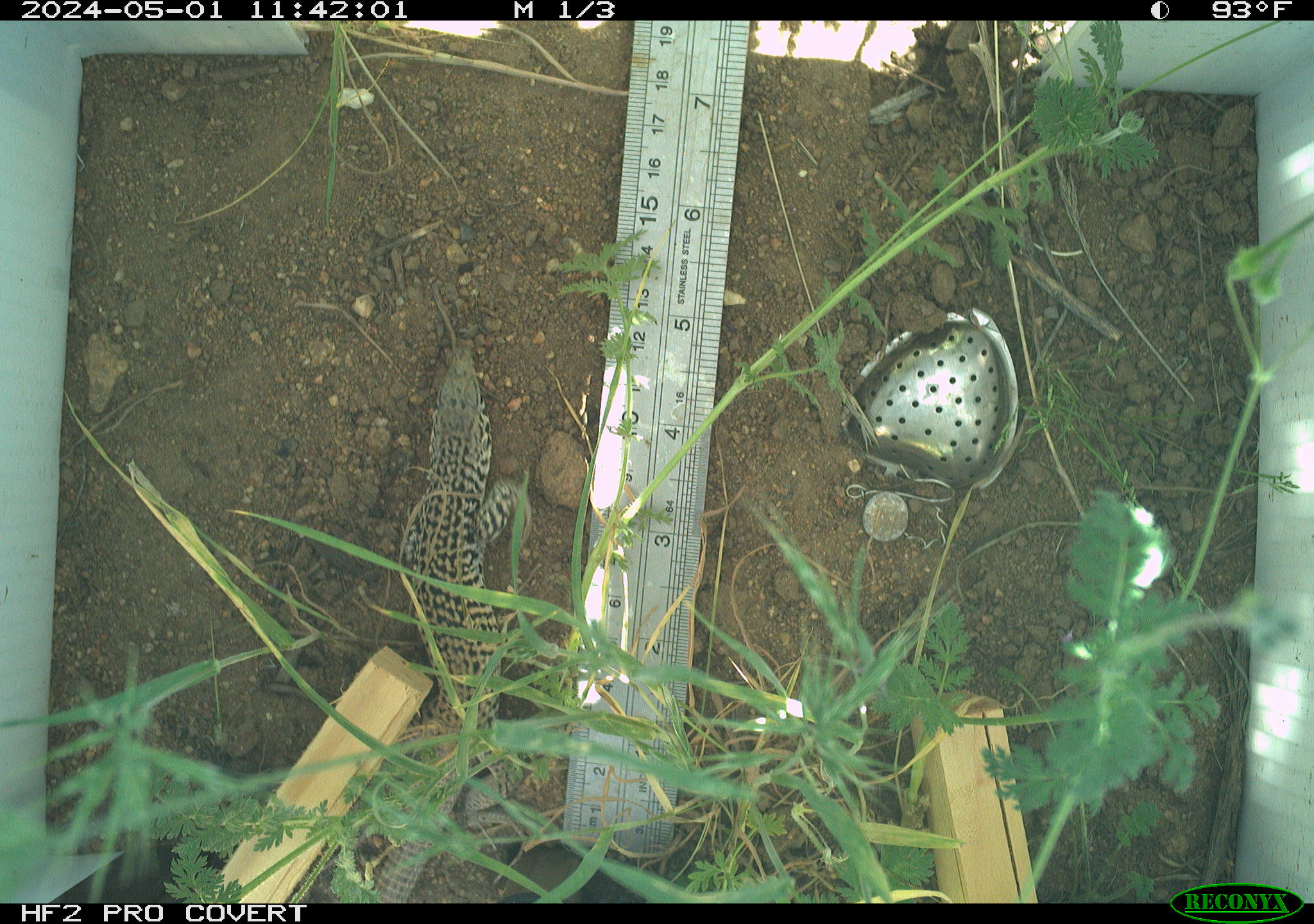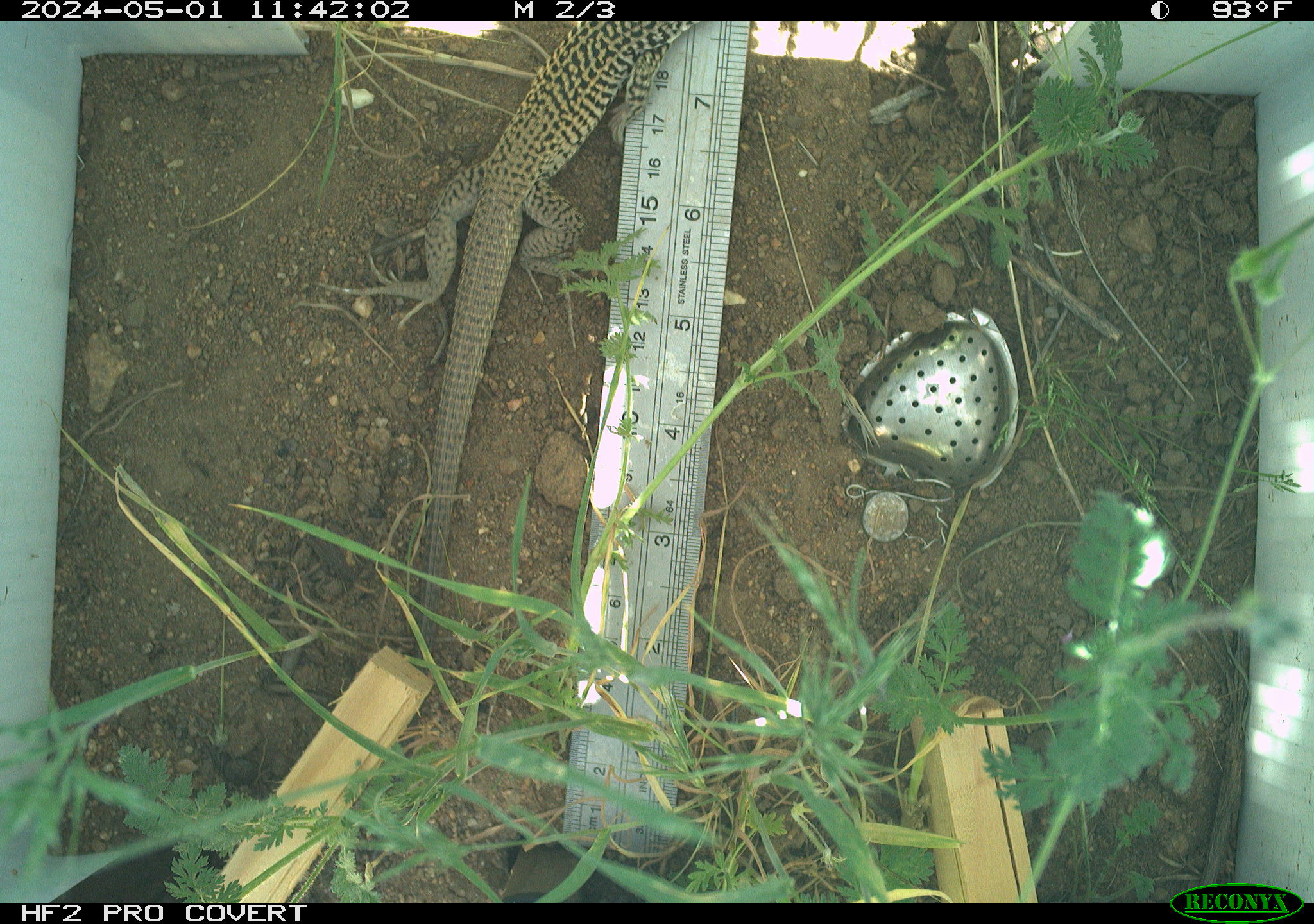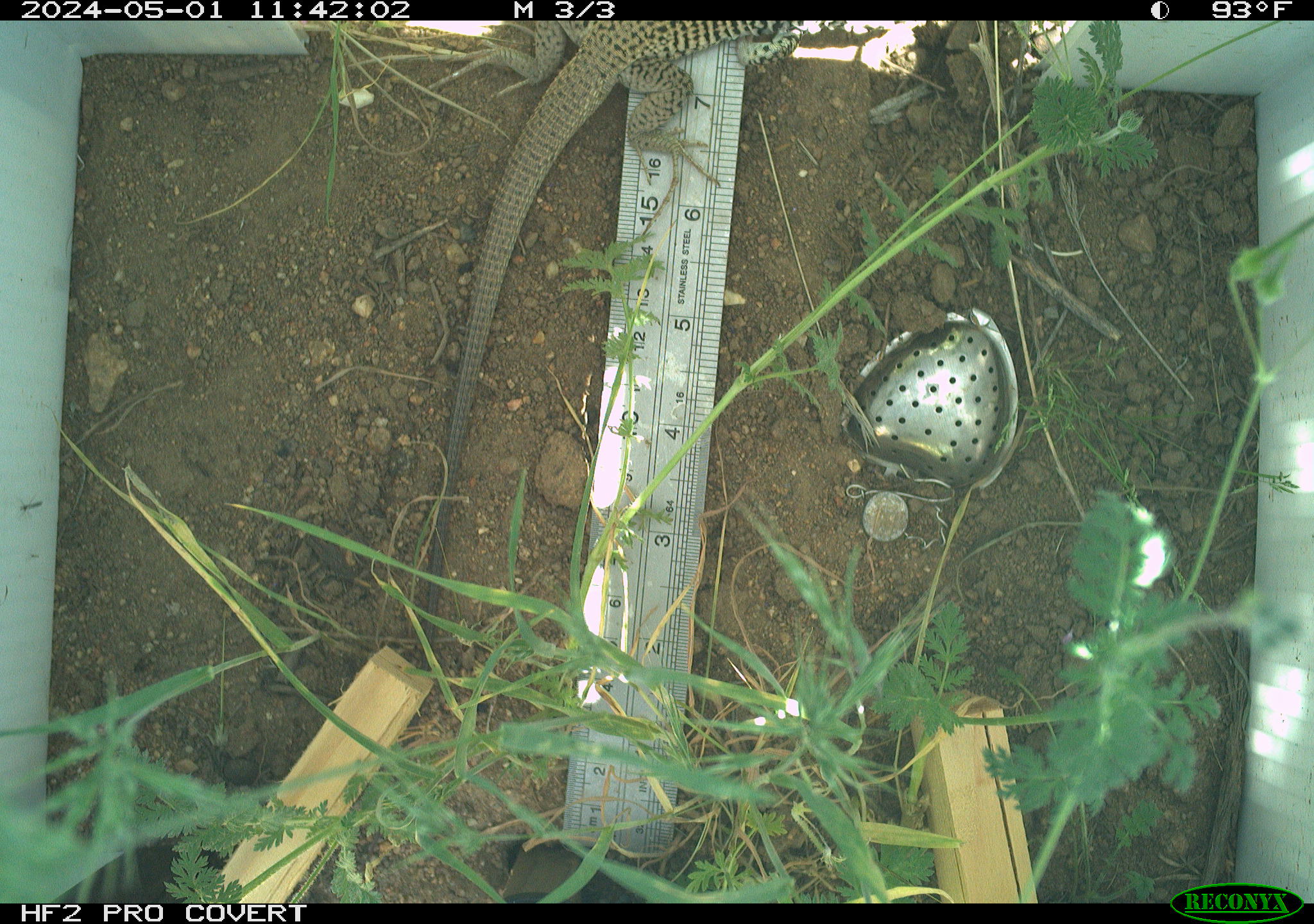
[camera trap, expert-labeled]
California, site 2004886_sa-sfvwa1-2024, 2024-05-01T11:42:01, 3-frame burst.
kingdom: Animalia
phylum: Chordata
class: Reptilia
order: Squamata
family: Teiidae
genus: Aspidoscelis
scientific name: Aspidoscelis tigris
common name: western whiptail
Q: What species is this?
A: Western whiptail (Aspidoscelis tigris).